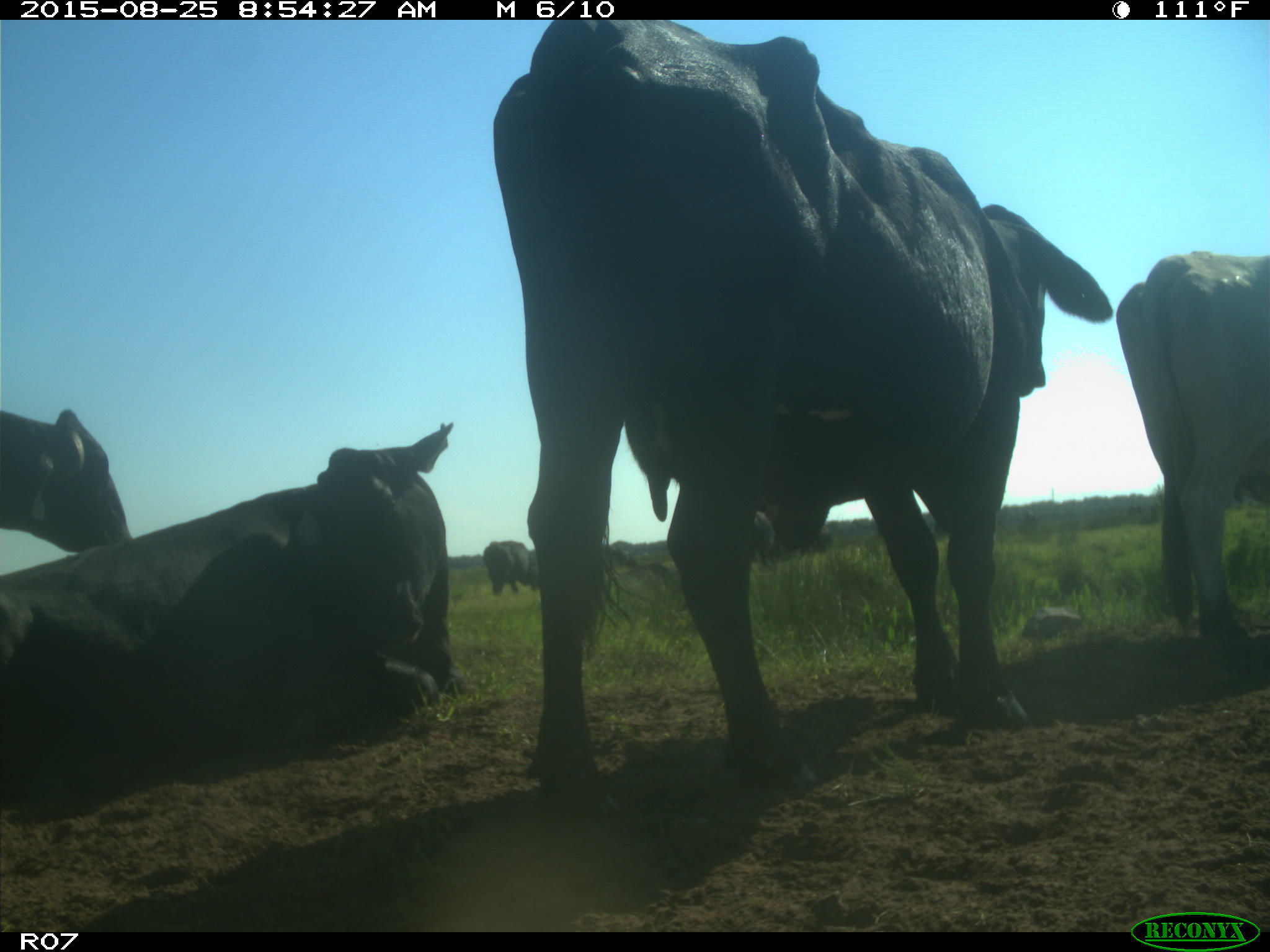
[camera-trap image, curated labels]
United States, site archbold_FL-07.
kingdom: Animalia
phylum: Chordata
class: Mammalia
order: Artiodactyla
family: Bovidae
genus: Bos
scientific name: Bos taurus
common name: domestic cow